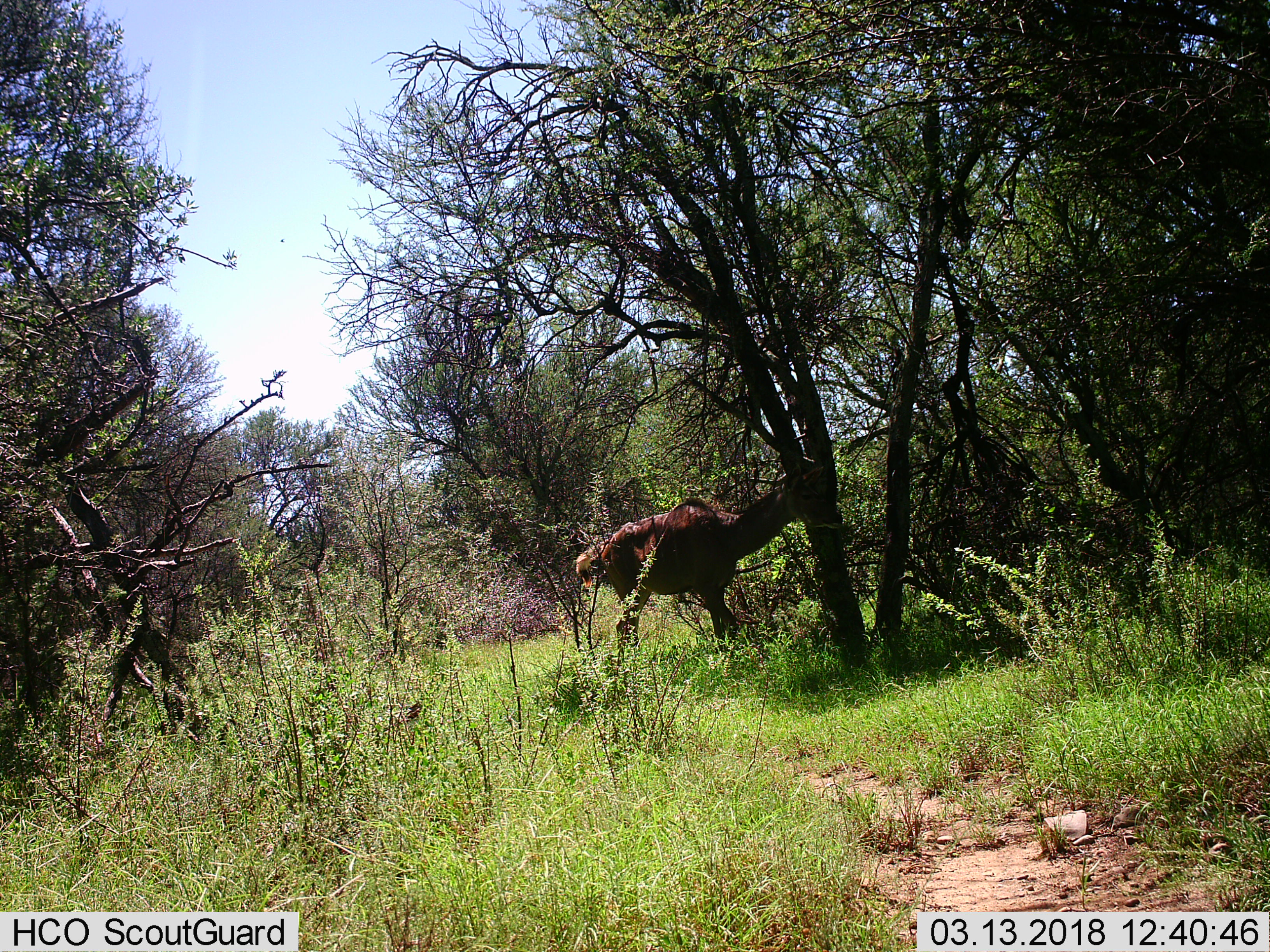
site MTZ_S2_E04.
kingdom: Animalia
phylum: Chordata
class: Mammalia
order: Artiodactyla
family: Bovidae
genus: Tragelaphus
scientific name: Tragelaphus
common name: kudu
Kudu (Tragelaphus), count 1. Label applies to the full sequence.